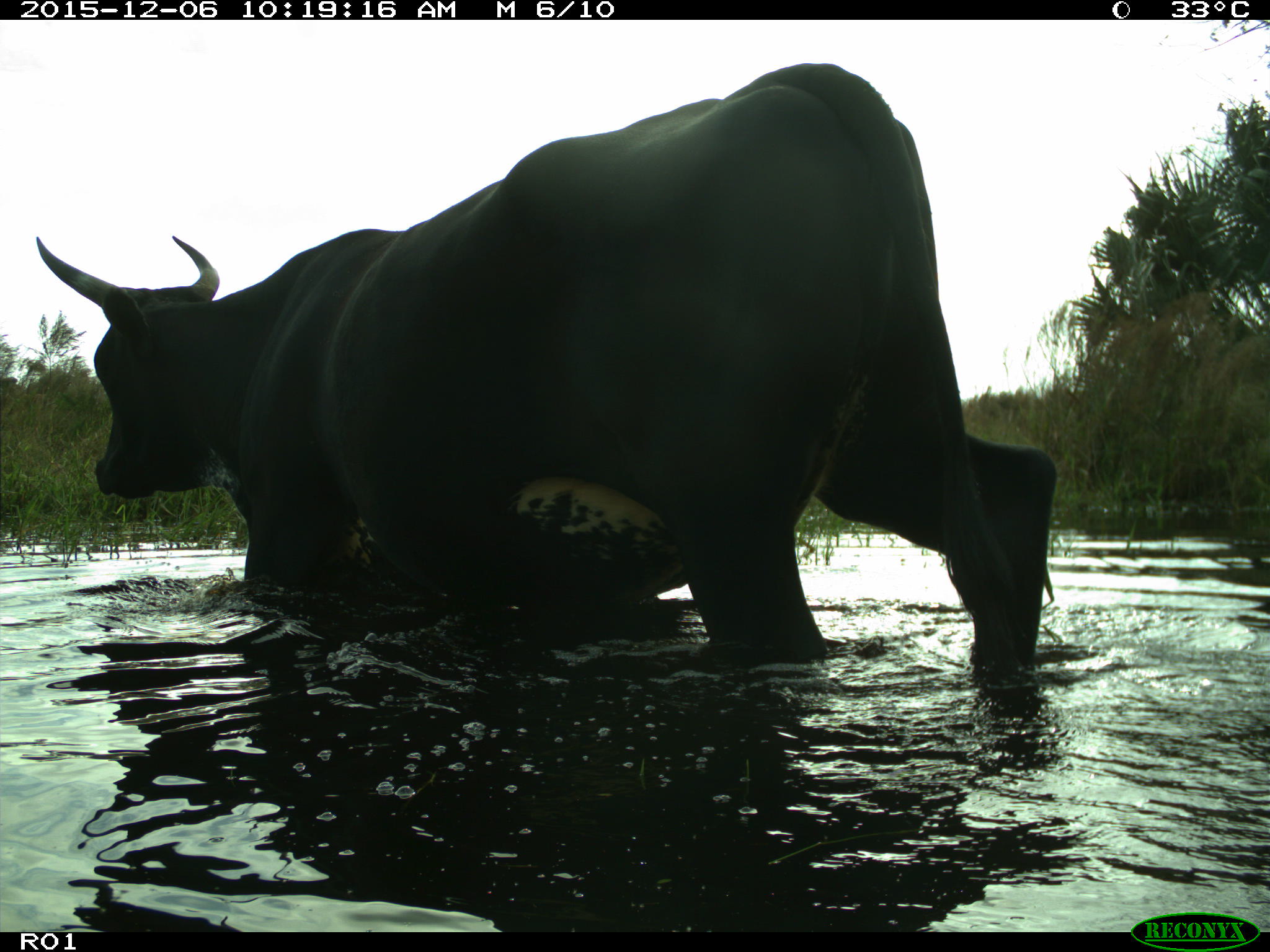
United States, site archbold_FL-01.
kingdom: Animalia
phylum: Chordata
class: Mammalia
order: Artiodactyla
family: Bovidae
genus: Bos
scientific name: Bos taurus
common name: domestic cow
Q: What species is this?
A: Bos taurus (domestic cow).